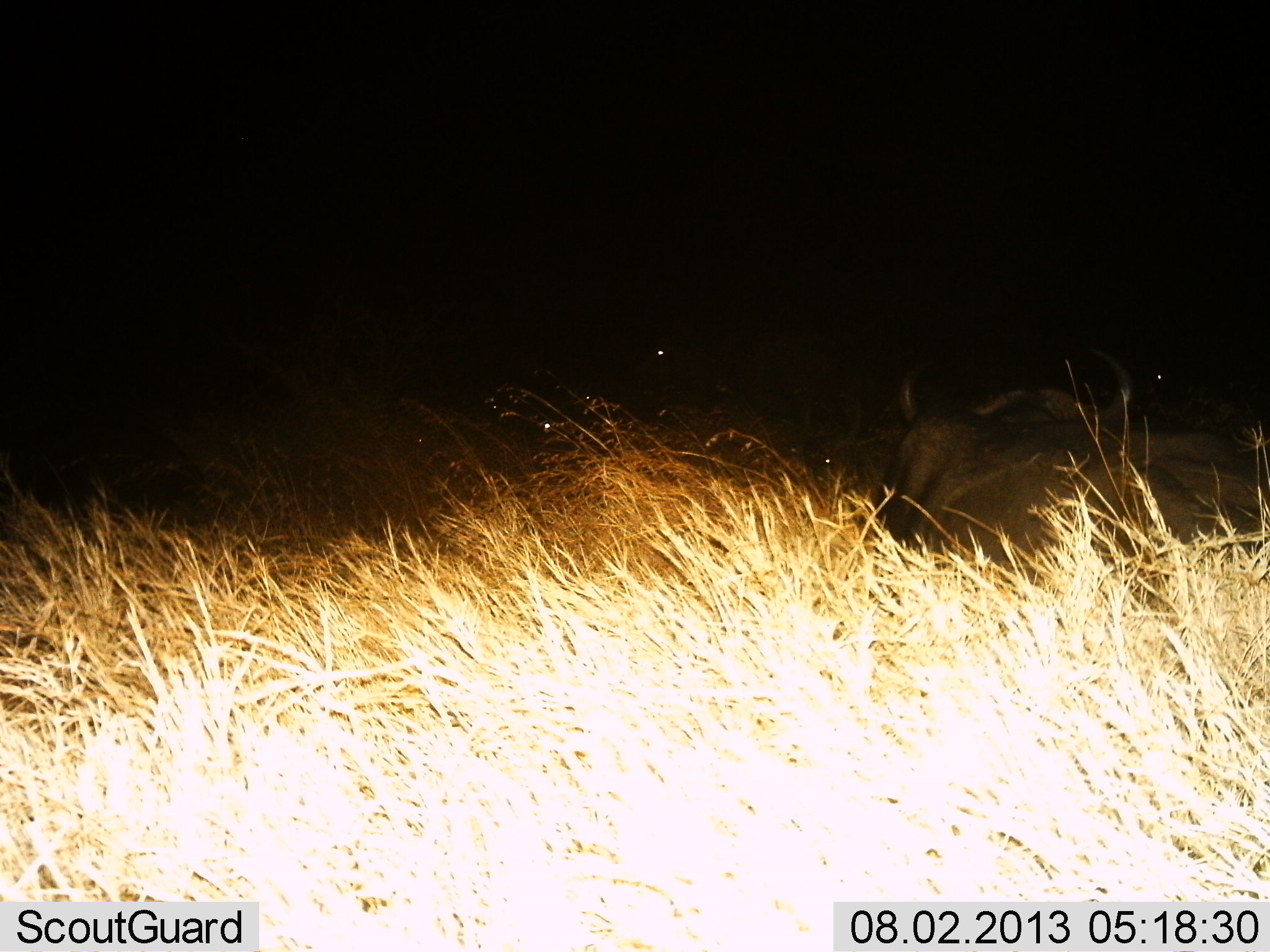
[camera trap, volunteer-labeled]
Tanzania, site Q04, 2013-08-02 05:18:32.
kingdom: Animalia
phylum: Chordata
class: Mammalia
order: Artiodactyla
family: Bovidae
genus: Syncerus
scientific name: Syncerus caffer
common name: cape buffalo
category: buffalo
Buffalo (cape buffalo) (Syncerus caffer), count 3. Behavior (volunteer vote fractions): standing 20%, resting 80%, moving 0%, interacting 0%. Young present (vote fraction): 0%. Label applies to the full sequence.